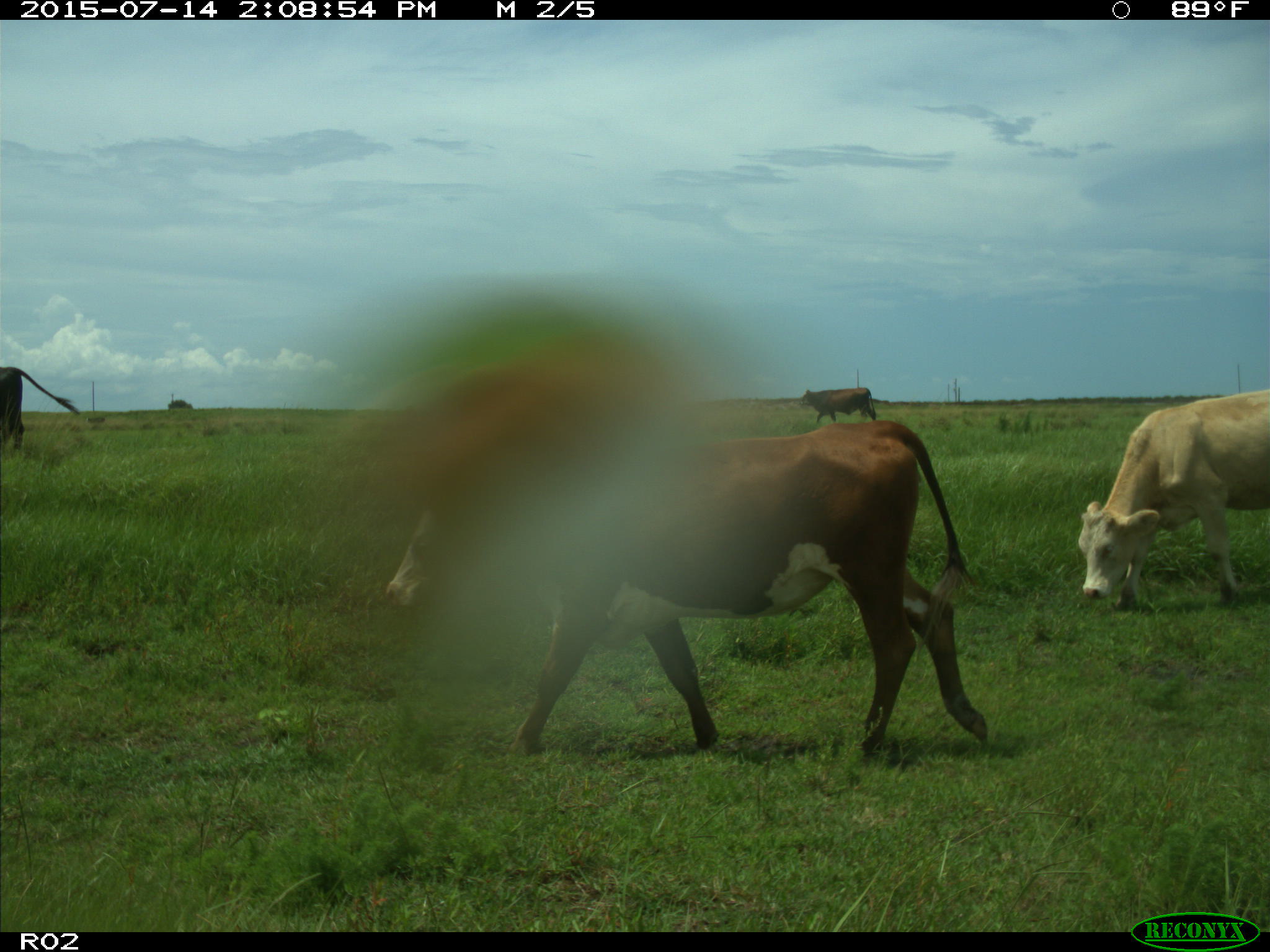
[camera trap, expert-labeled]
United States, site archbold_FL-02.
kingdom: Animalia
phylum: Chordata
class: Mammalia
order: Artiodactyla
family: Bovidae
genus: Bos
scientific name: Bos taurus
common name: domestic cow